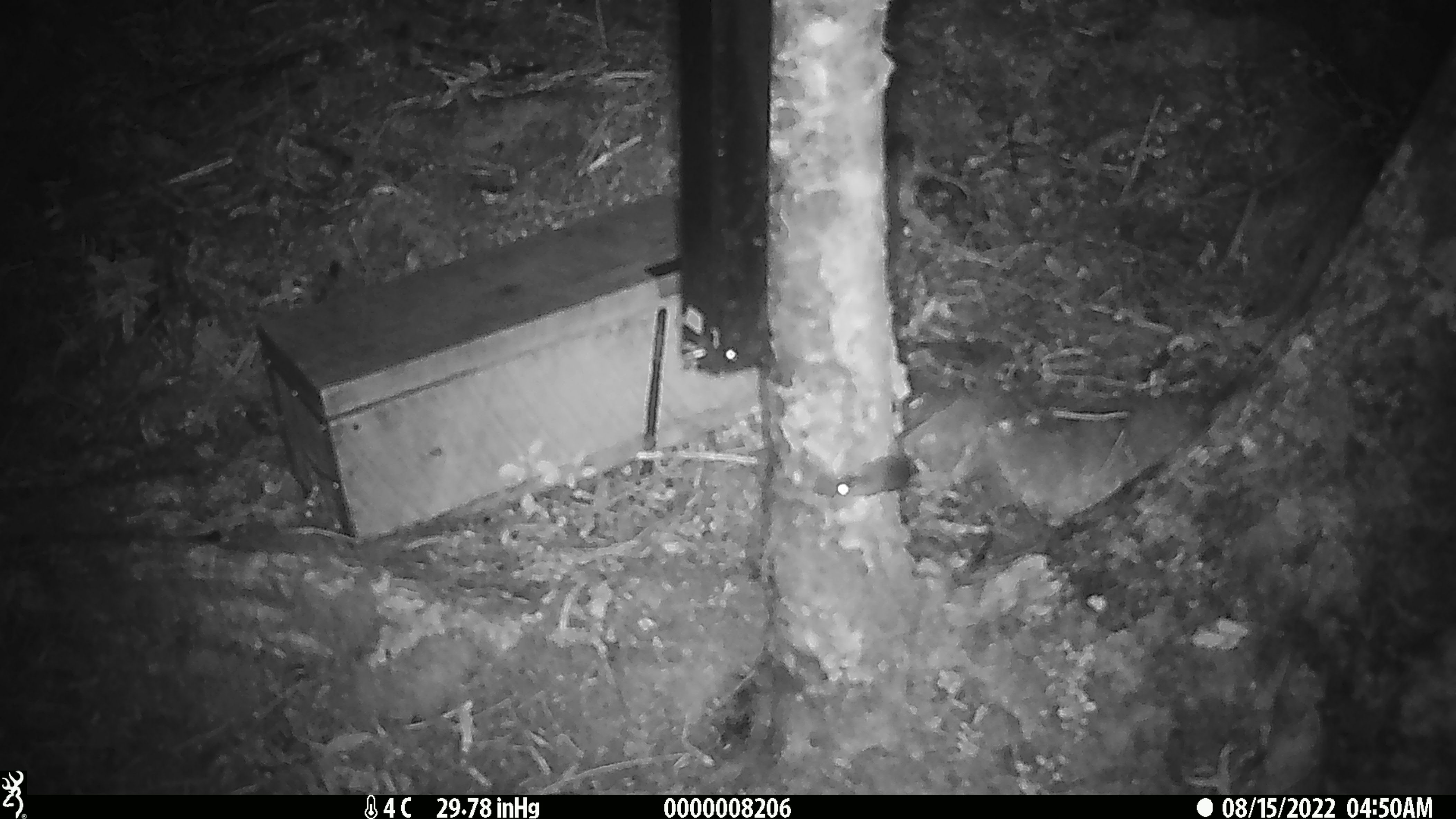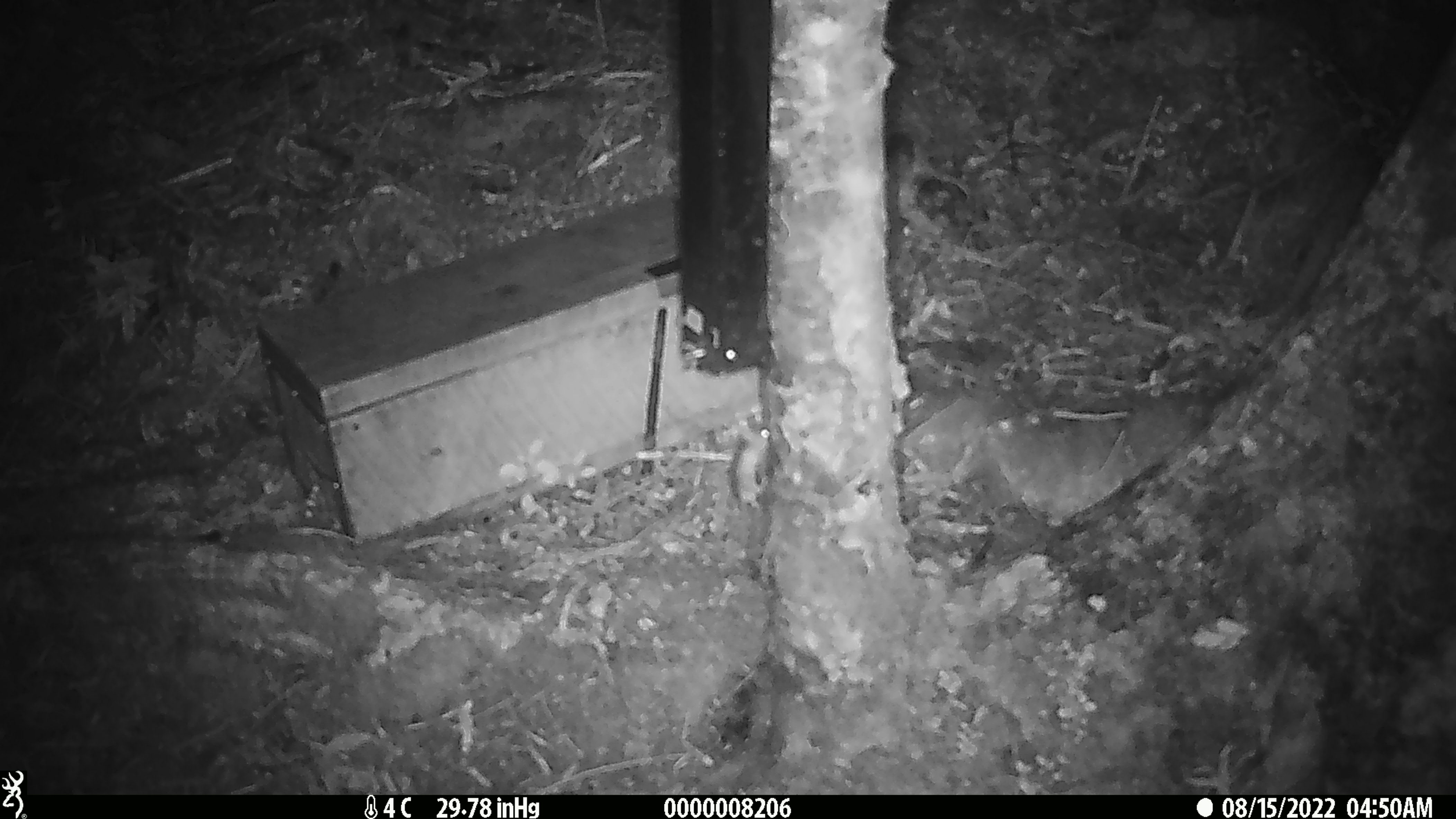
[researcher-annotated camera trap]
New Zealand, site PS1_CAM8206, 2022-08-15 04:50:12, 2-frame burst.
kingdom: Animalia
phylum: Chordata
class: Mammalia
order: Rodentia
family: Muridae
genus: Mus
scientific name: Mus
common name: mouse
Mouse (Mus).